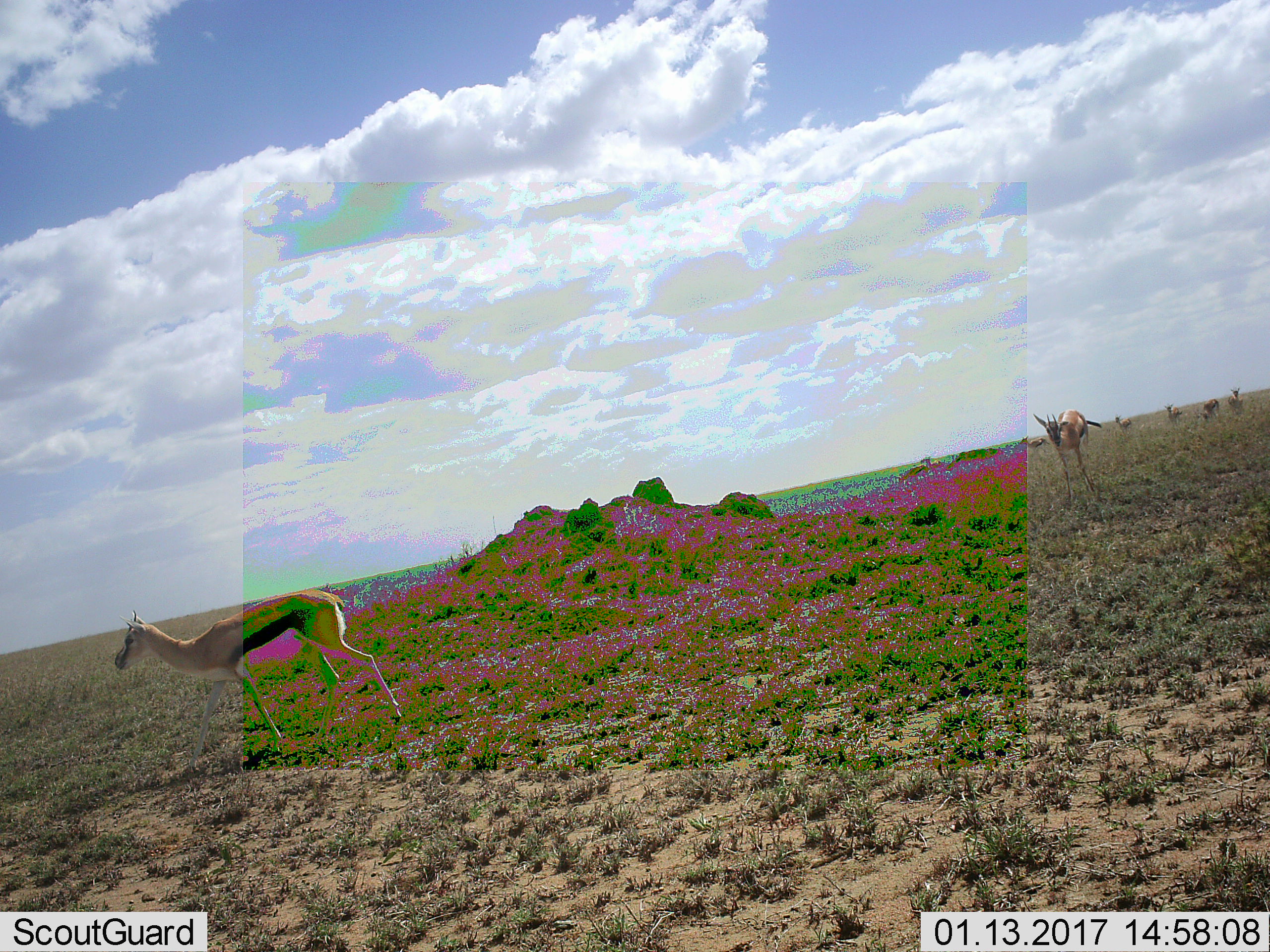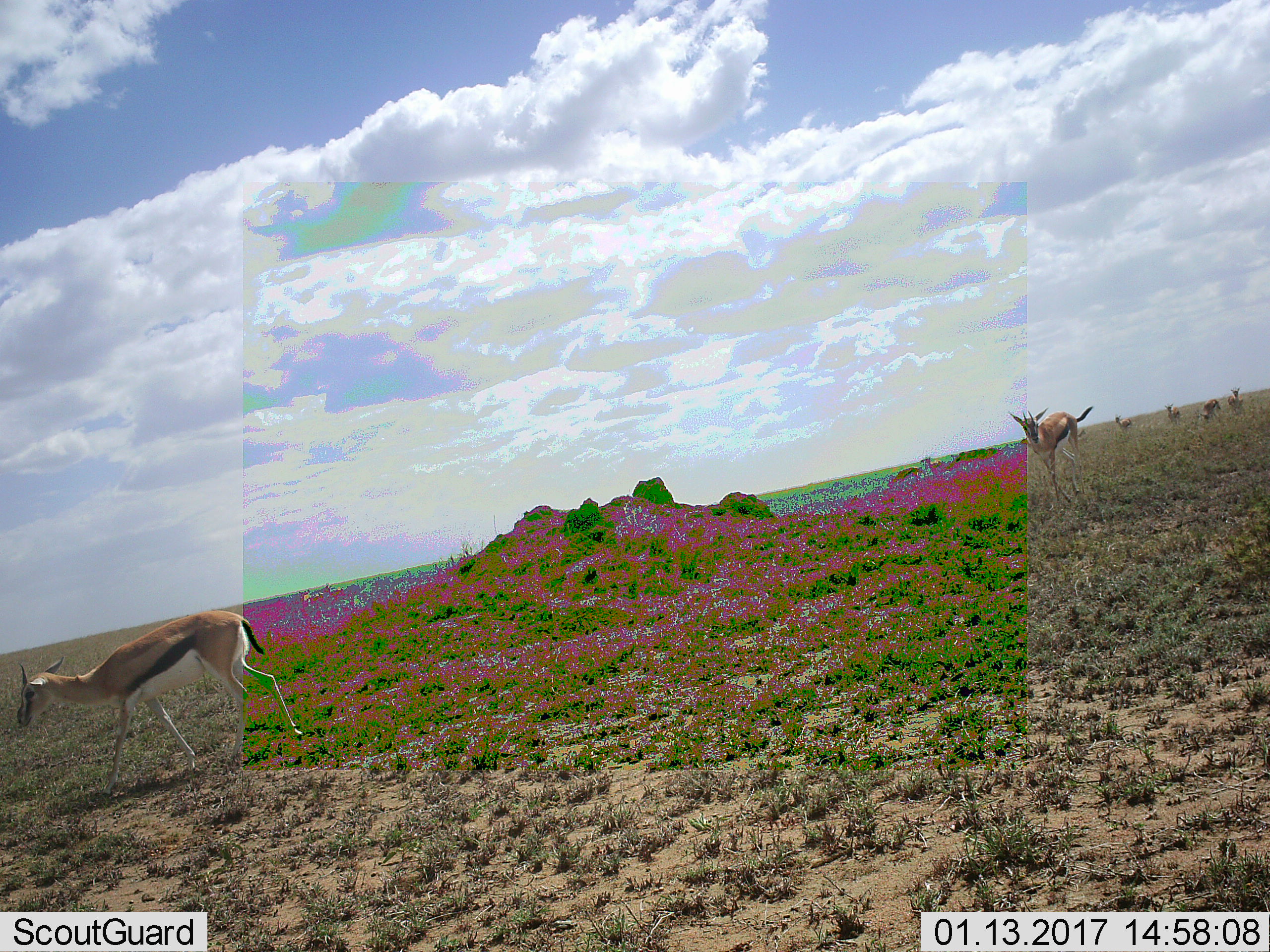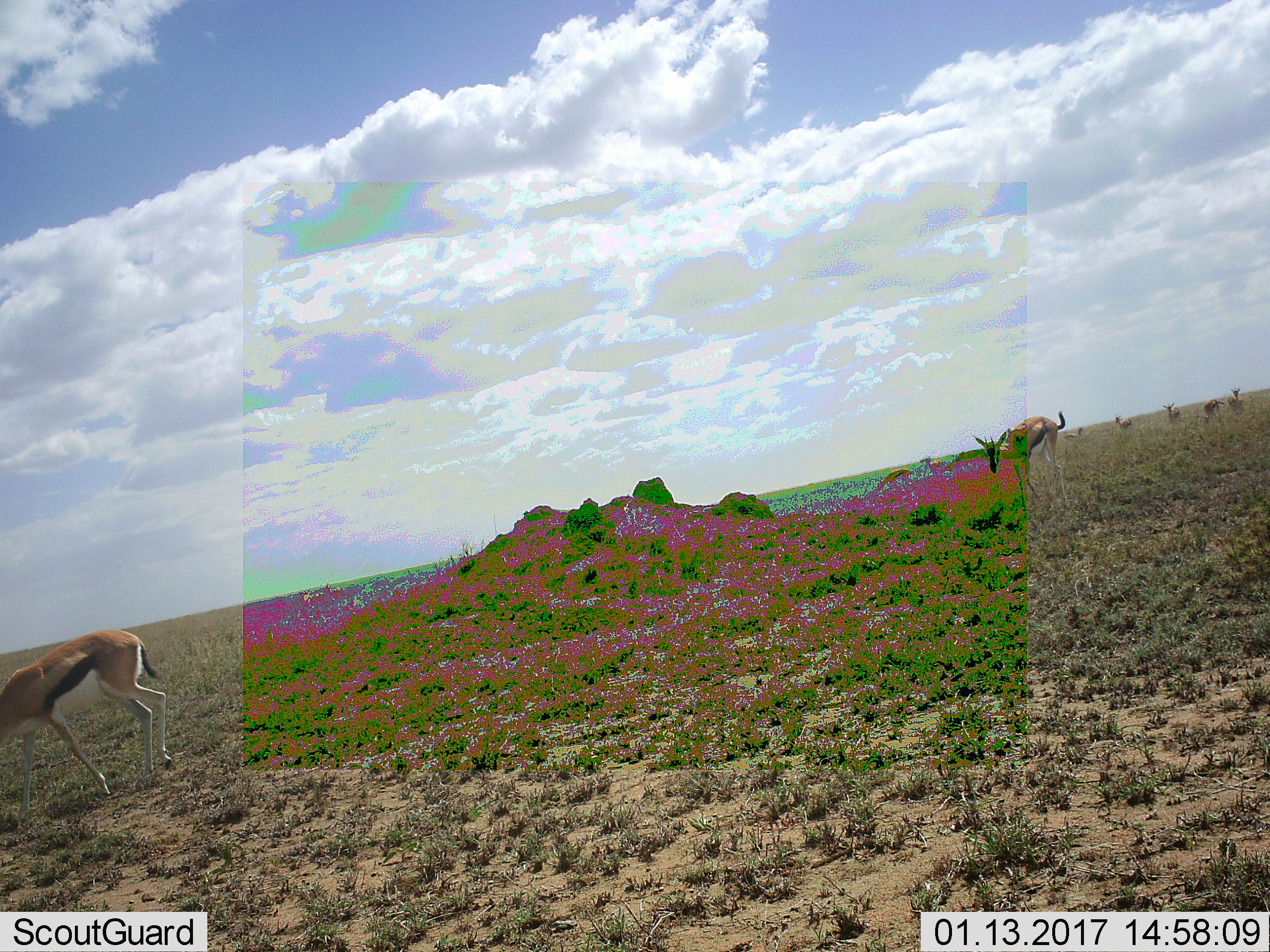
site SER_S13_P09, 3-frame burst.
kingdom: Animalia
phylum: Chordata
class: Mammalia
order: Artiodactyla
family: Bovidae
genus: Eudorcas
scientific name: Eudorcas thomsonii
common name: thomson's gazelle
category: gazellethomsons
Gazellethomsons (thomson's gazelle) (Eudorcas thomsonii), count 7. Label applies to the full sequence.